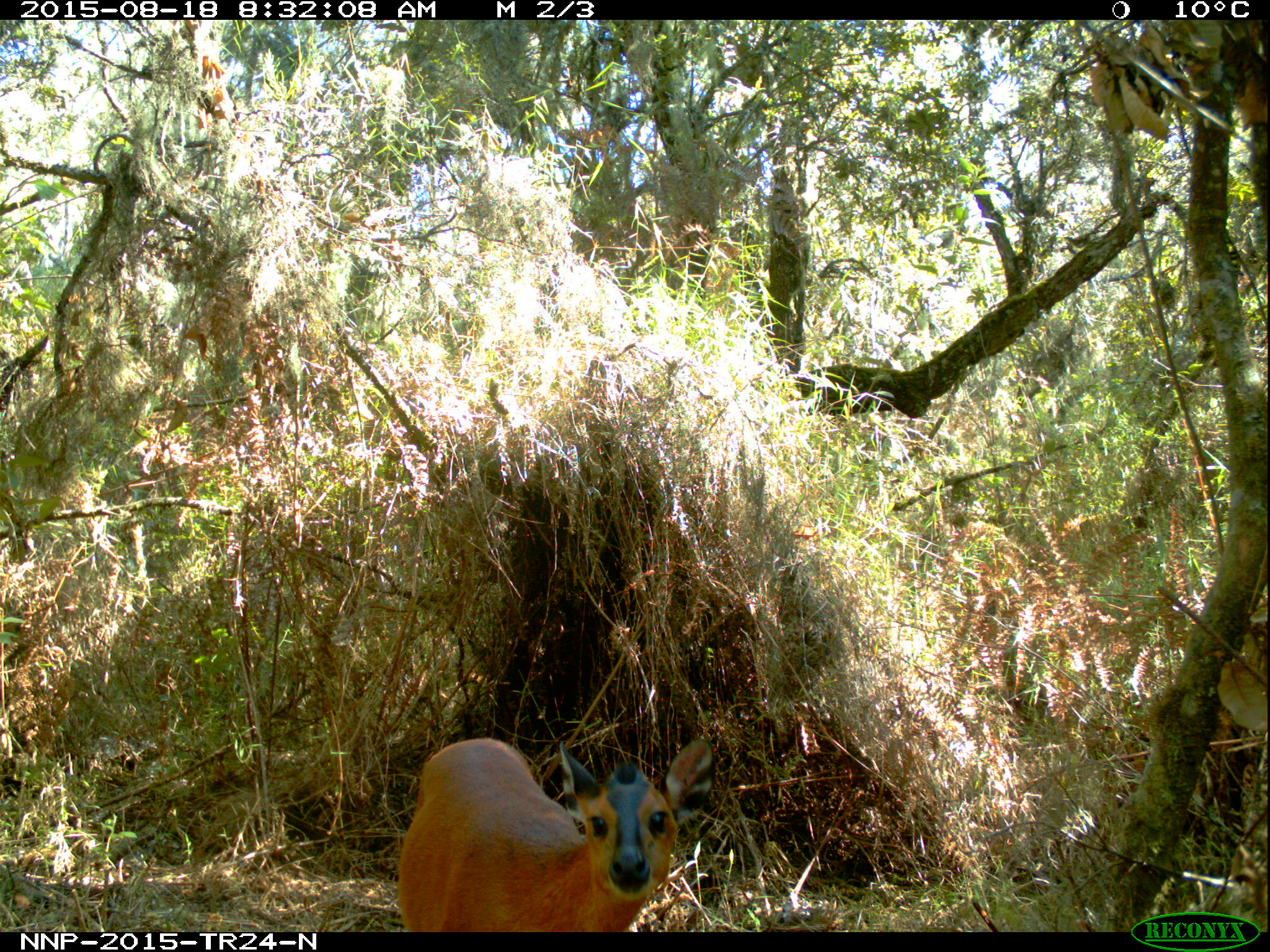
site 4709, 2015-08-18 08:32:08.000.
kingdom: Animalia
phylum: Chordata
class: Mammalia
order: Artiodactyla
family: Bovidae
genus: Cephalophus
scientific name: Cephalophus nigrifrons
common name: black-fronted duiker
Cephalophus nigrifrons (black-fronted duiker), count 1.